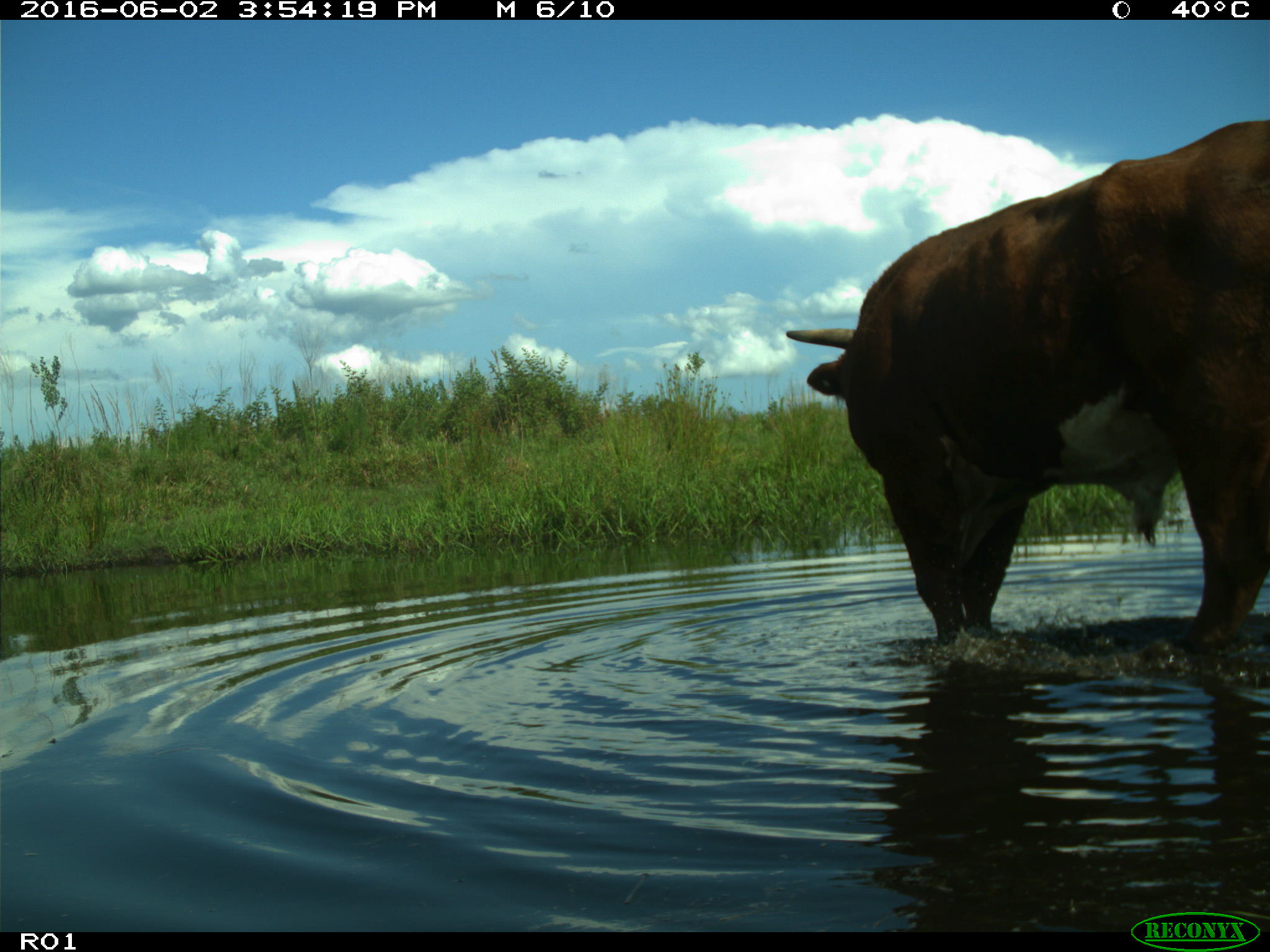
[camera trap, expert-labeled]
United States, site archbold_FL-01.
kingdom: Animalia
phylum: Chordata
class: Mammalia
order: Artiodactyla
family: Bovidae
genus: Bos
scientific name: Bos taurus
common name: domestic cow